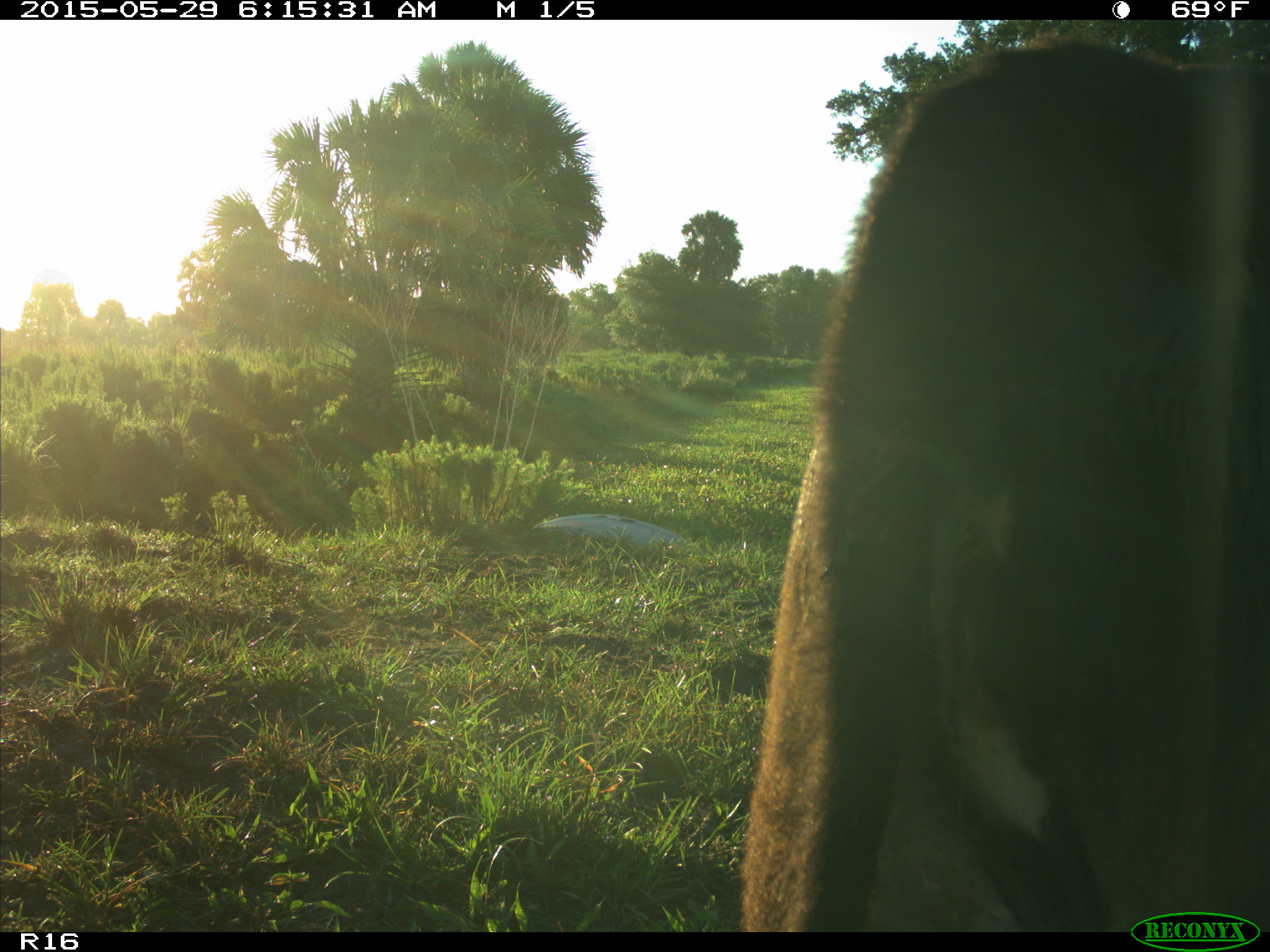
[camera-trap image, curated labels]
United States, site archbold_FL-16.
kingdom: Animalia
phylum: Chordata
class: Mammalia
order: Artiodactyla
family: Bovidae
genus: Bos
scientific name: Bos taurus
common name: domestic cow